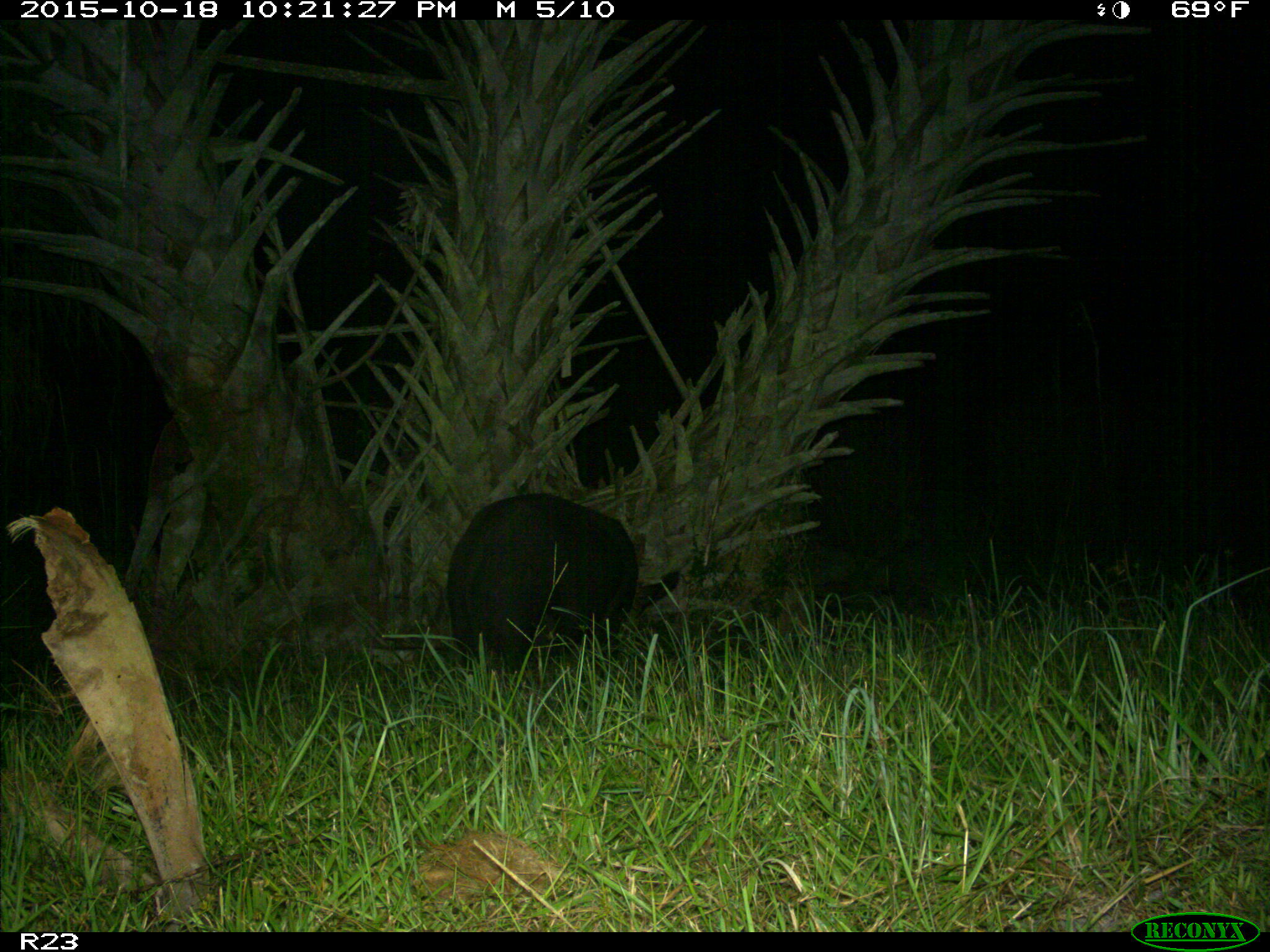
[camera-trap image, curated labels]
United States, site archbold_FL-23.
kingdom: Animalia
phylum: Chordata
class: Mammalia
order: Artiodactyla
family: Suidae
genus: Sus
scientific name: Sus scrofa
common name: wild boar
Sus scrofa (wild boar).